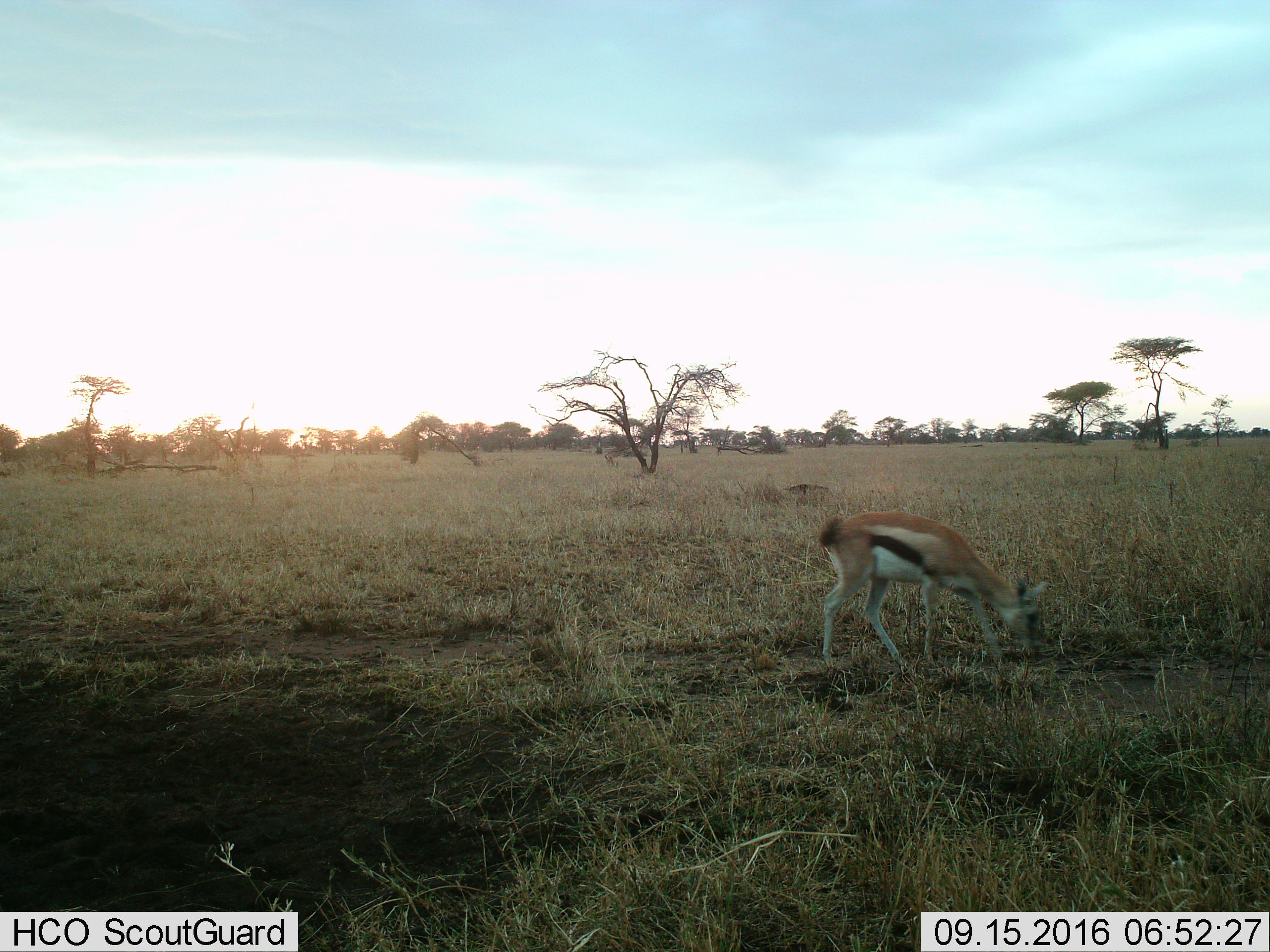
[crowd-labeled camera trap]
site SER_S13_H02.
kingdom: Animalia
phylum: Chordata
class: Mammalia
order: Artiodactyla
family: Bovidae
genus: Eudorcas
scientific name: Eudorcas thomsonii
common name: thomson's gazelle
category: gazellethomsons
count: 1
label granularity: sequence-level